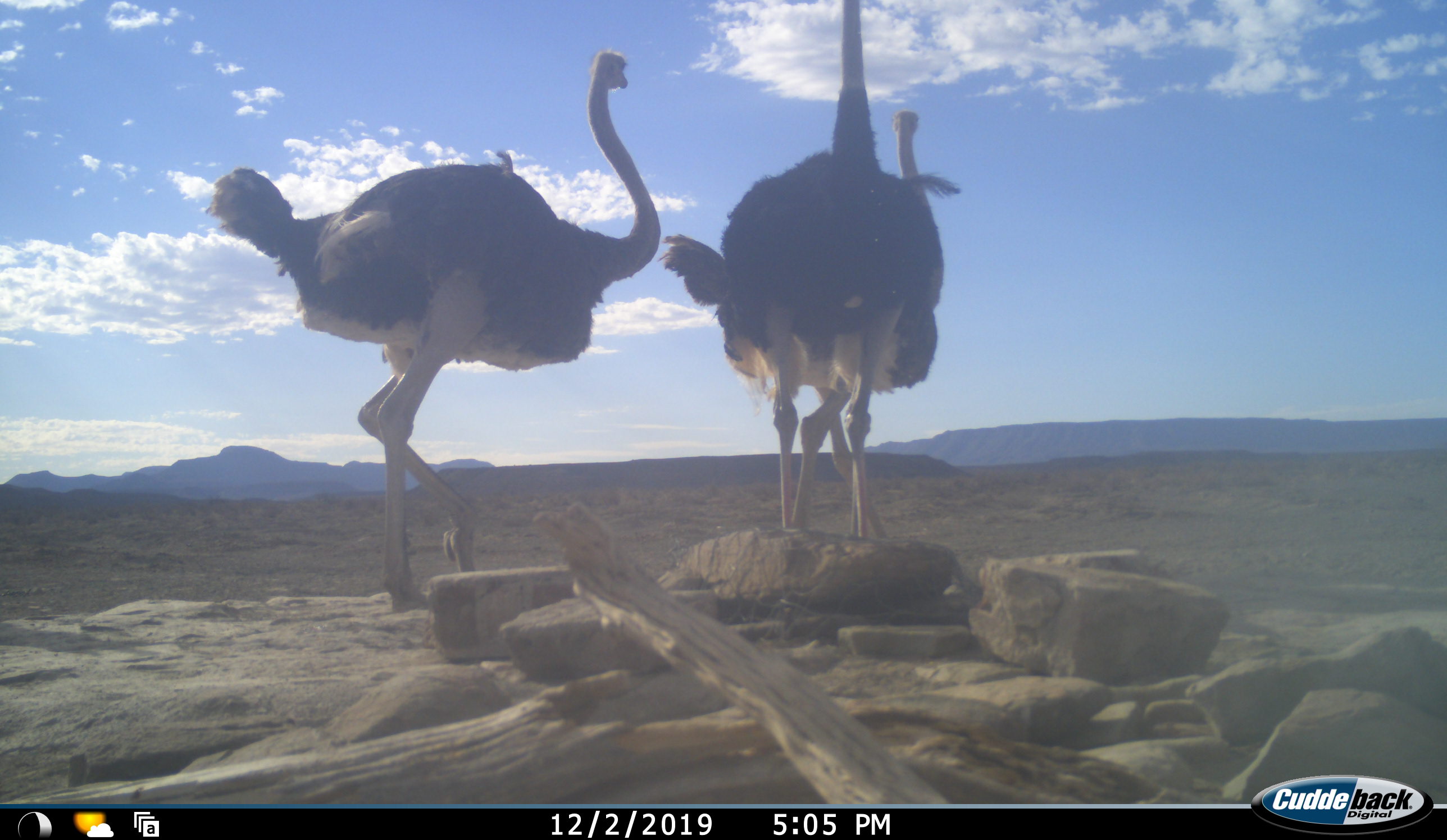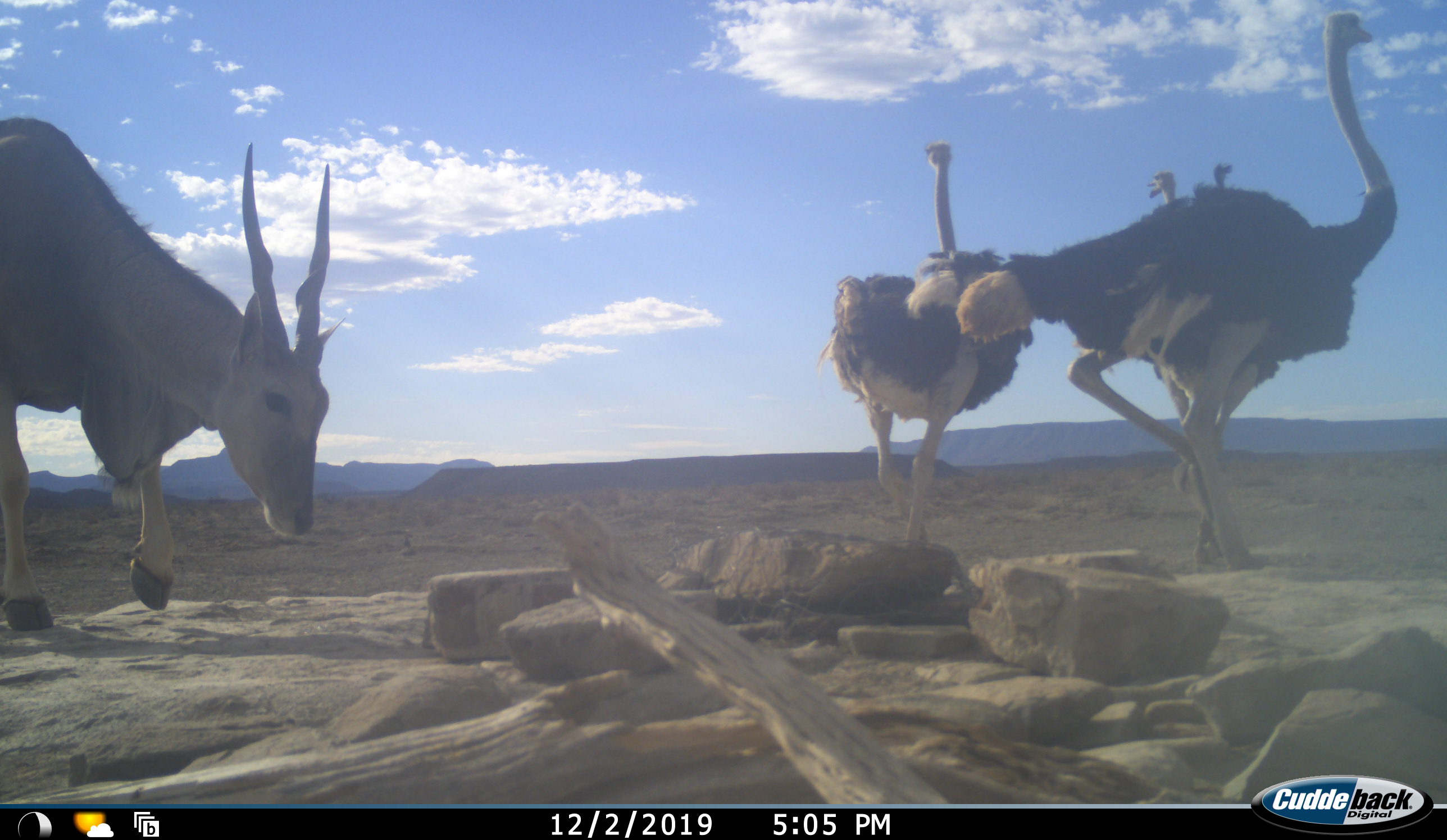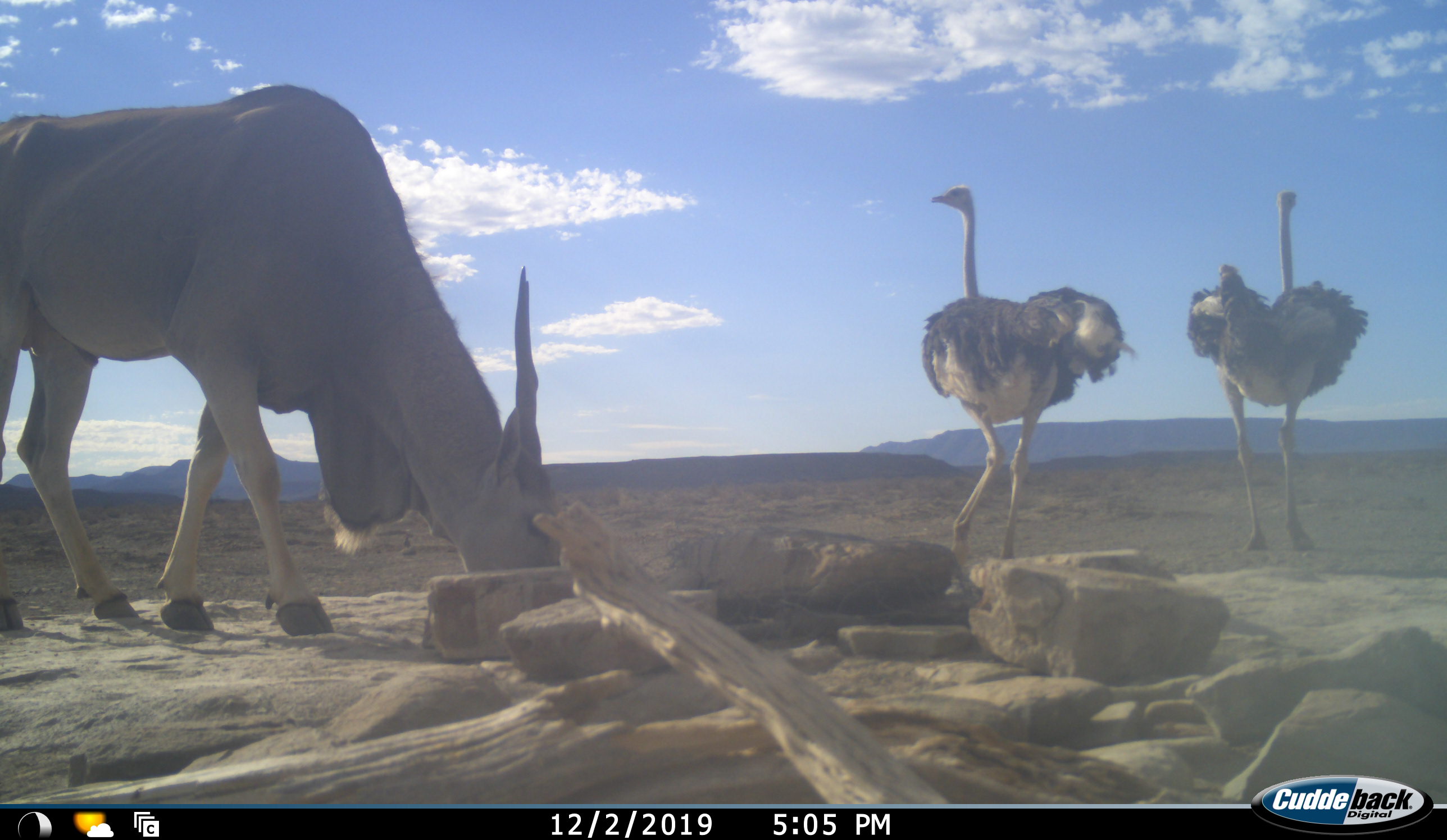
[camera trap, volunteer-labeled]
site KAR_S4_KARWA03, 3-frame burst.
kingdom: Animalia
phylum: Chordata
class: Mammalia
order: Artiodactyla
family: Bovidae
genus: Tragelaphus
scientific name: Tragelaphus oryx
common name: eland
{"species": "eland (Tragelaphus oryx)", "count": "1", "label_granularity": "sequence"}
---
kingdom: Animalia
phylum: Chordata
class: Aves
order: Struthioniformes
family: Struthionidae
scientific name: Struthionidae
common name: ostrich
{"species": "ostrich (Struthionidae)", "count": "3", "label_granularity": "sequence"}